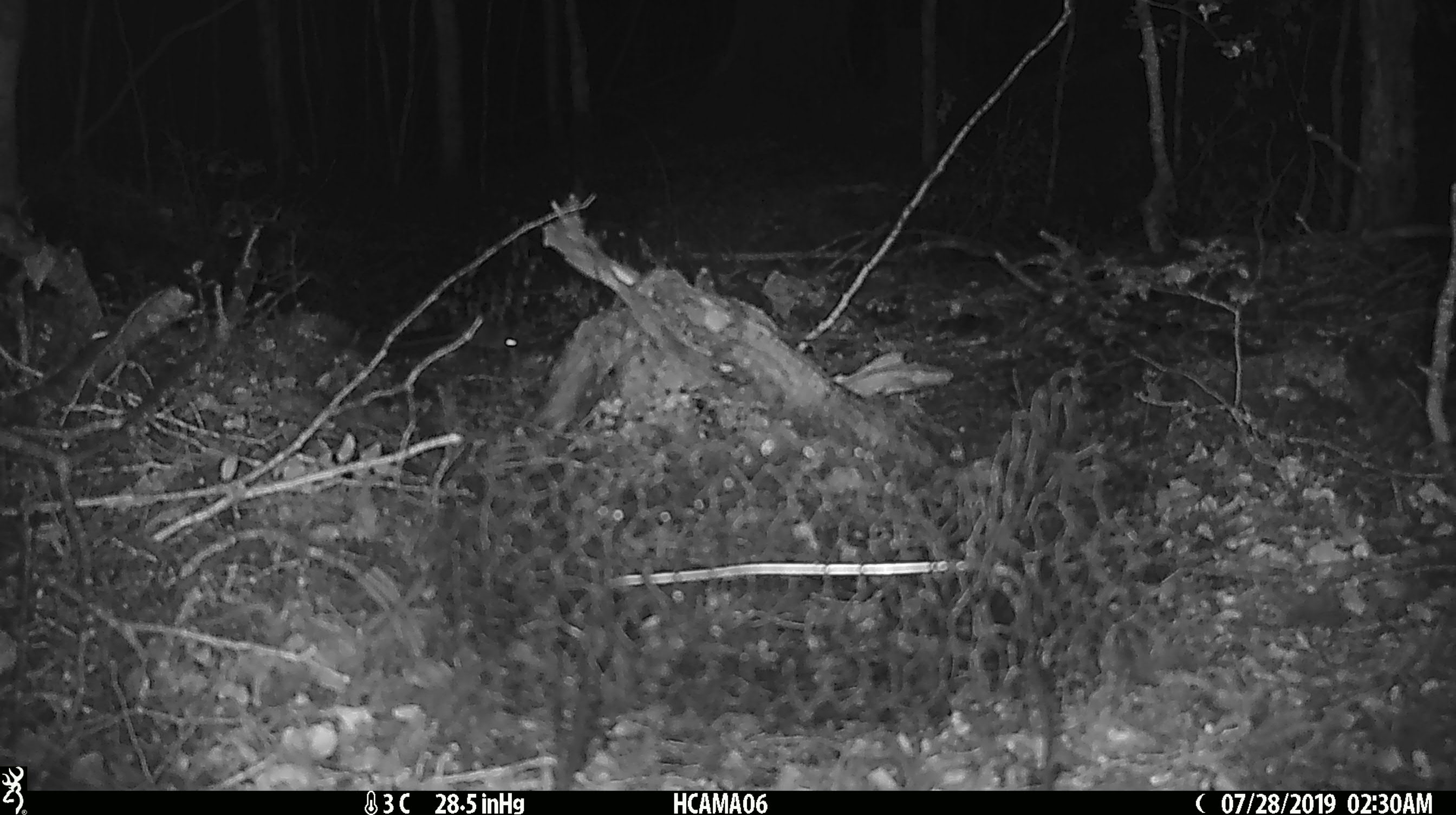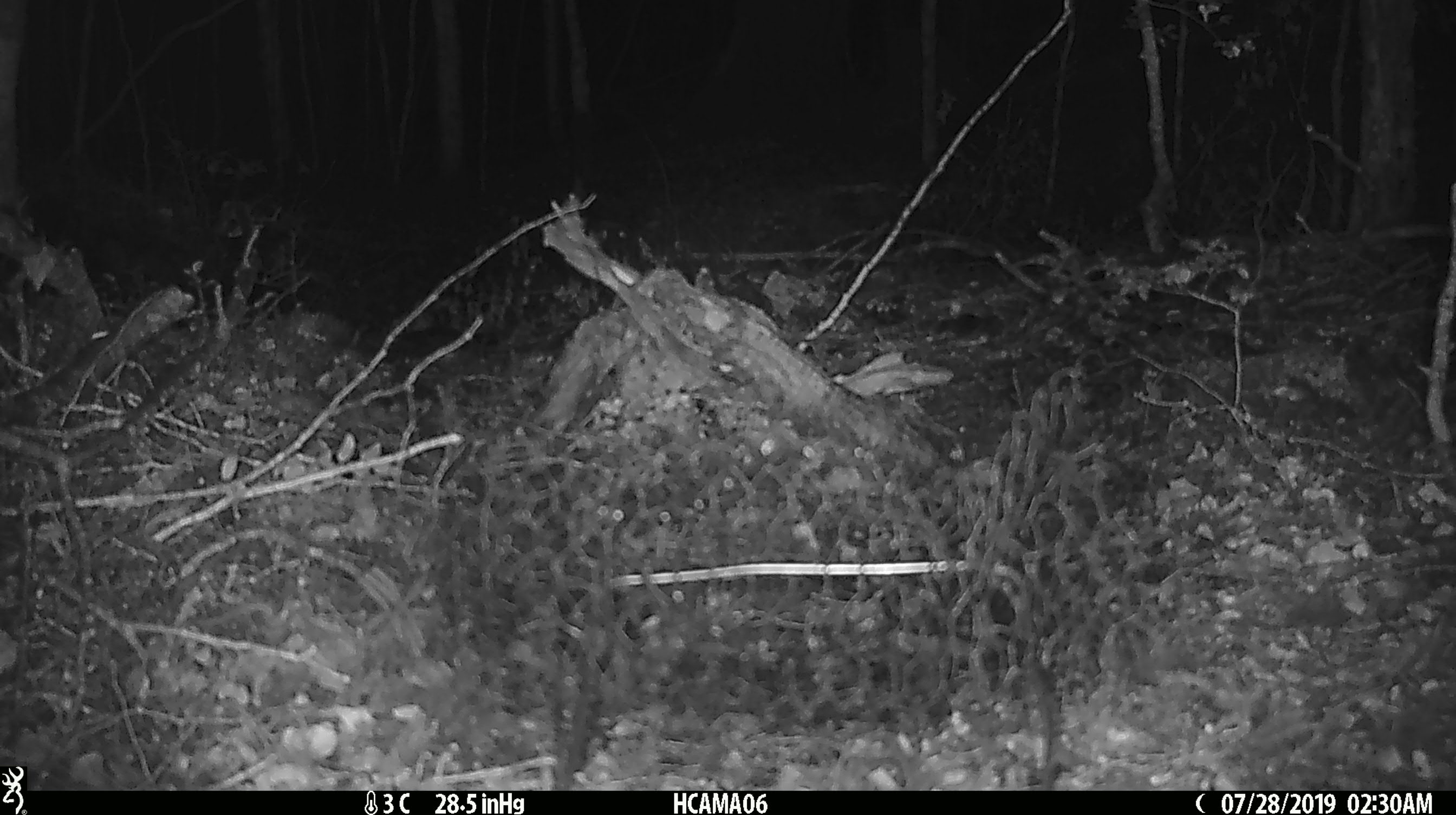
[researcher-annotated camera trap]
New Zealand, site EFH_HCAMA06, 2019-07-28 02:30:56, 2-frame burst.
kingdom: Animalia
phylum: Chordata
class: Mammalia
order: Rodentia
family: Muridae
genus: Mus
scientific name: Mus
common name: mouse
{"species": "mouse (Mus)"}